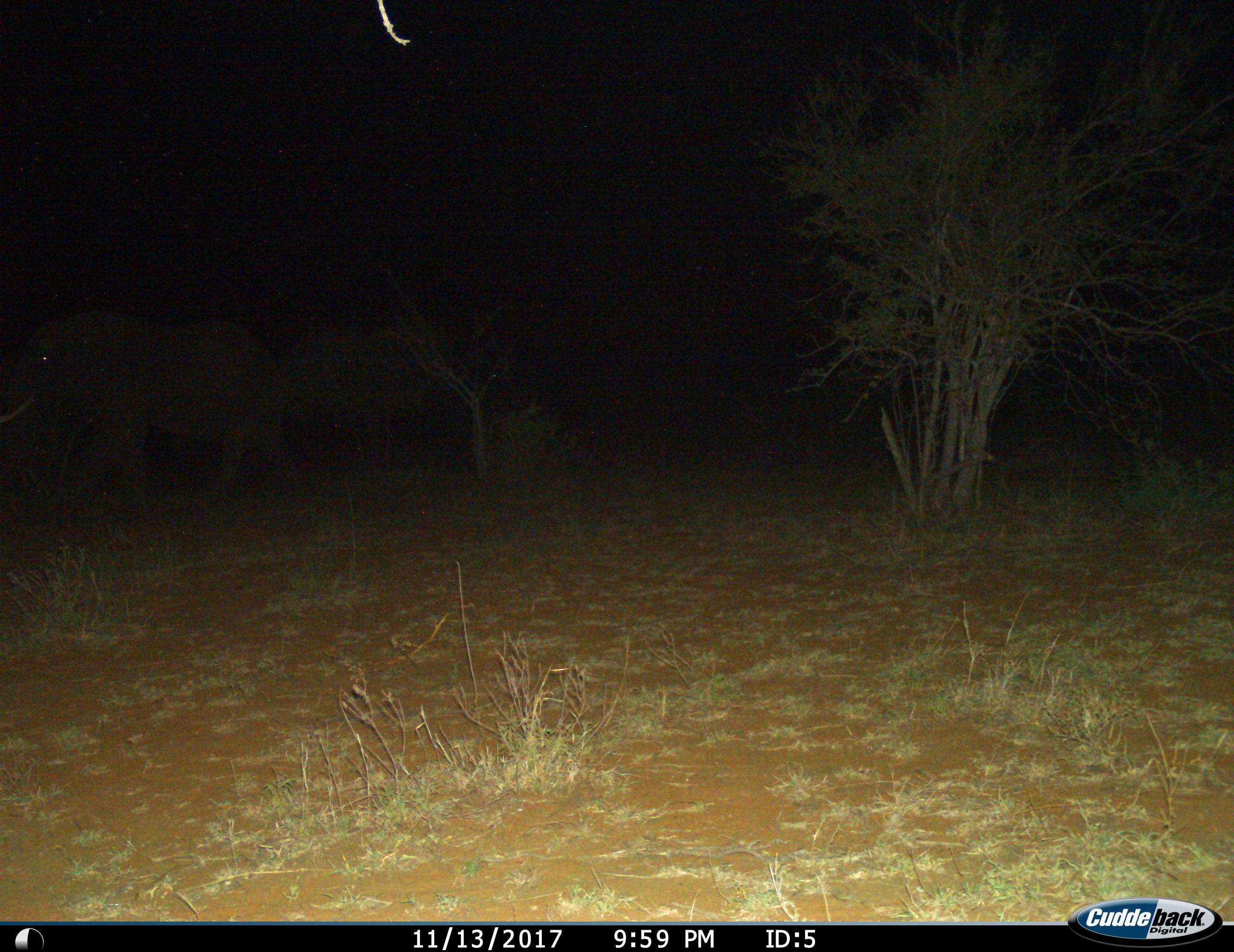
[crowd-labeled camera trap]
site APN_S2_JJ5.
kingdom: Animalia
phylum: Chordata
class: Mammalia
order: Proboscidea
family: Elephantidae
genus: Loxodonta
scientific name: Loxodonta africana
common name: african bush elephant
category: elephant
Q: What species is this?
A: Elephant (african bush elephant) (Loxodonta africana).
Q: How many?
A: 1.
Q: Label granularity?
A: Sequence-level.